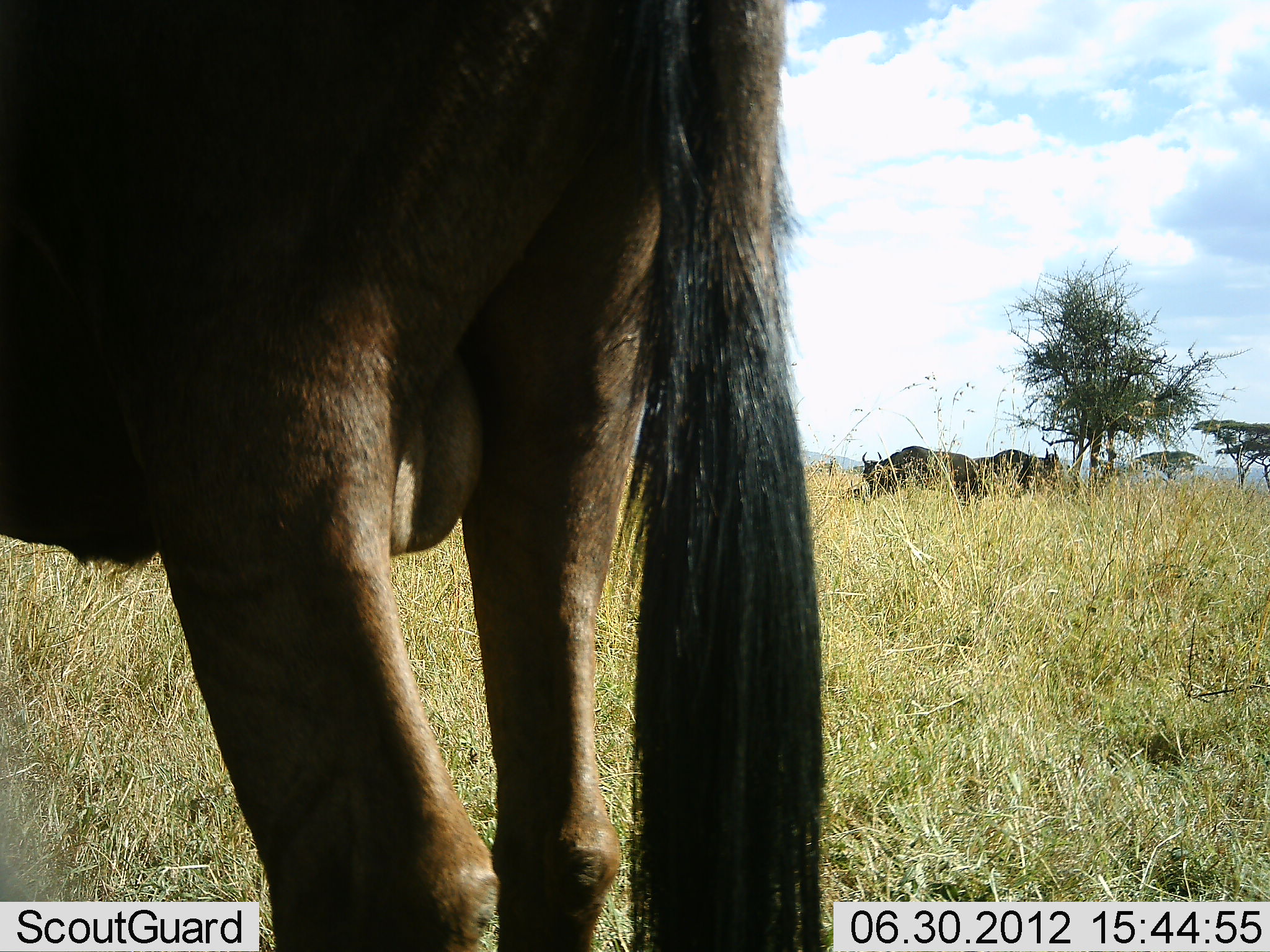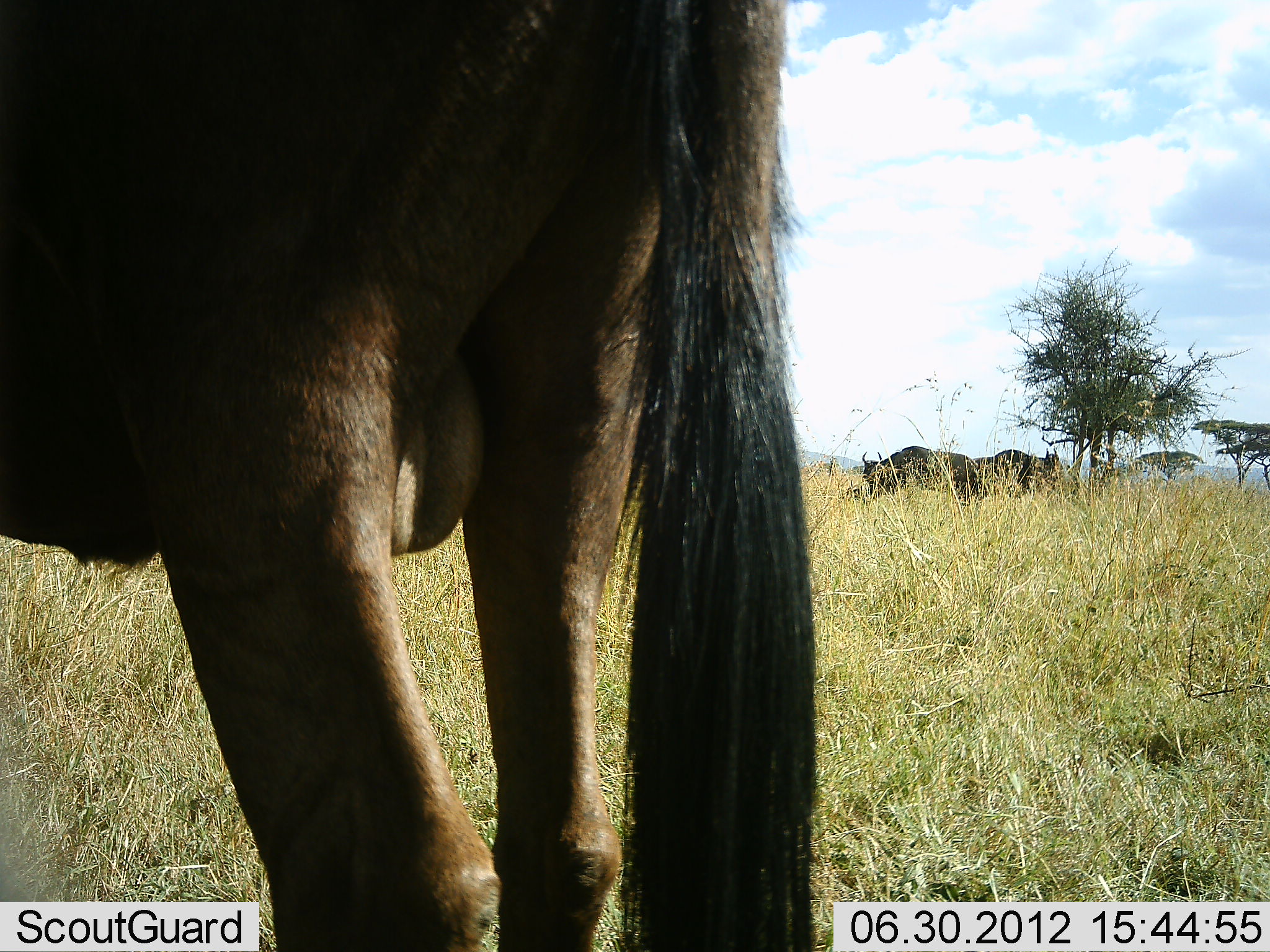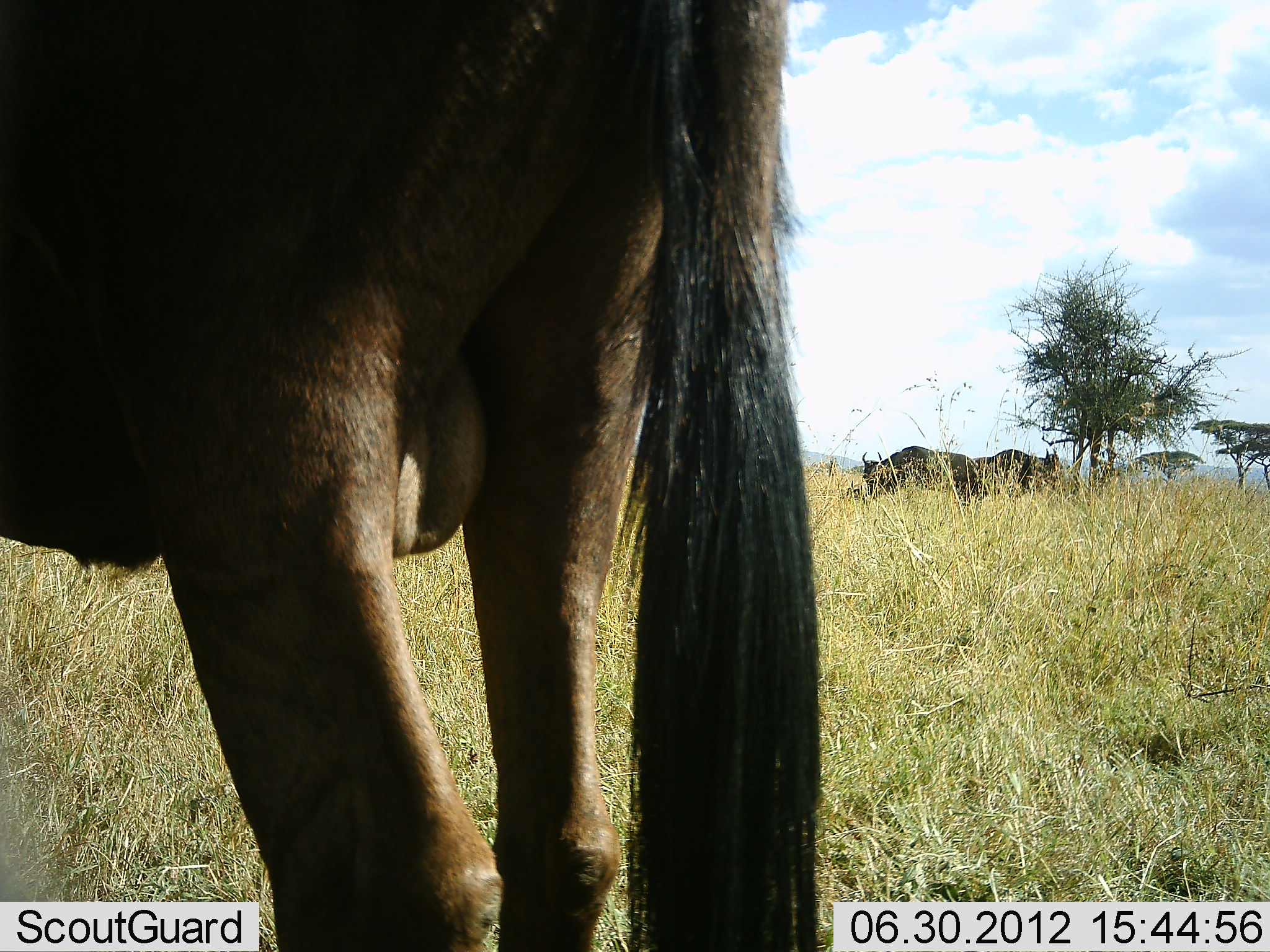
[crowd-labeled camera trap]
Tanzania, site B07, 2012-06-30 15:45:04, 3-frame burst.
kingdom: Animalia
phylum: Chordata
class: Mammalia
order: Artiodactyla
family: Bovidae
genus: Connochaetes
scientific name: Connochaetes taurinus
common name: blue wildebeest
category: wildebeest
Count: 3.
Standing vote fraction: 100%.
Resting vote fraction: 0%.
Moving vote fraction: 10%.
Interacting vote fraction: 0%.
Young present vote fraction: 0%.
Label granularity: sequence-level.